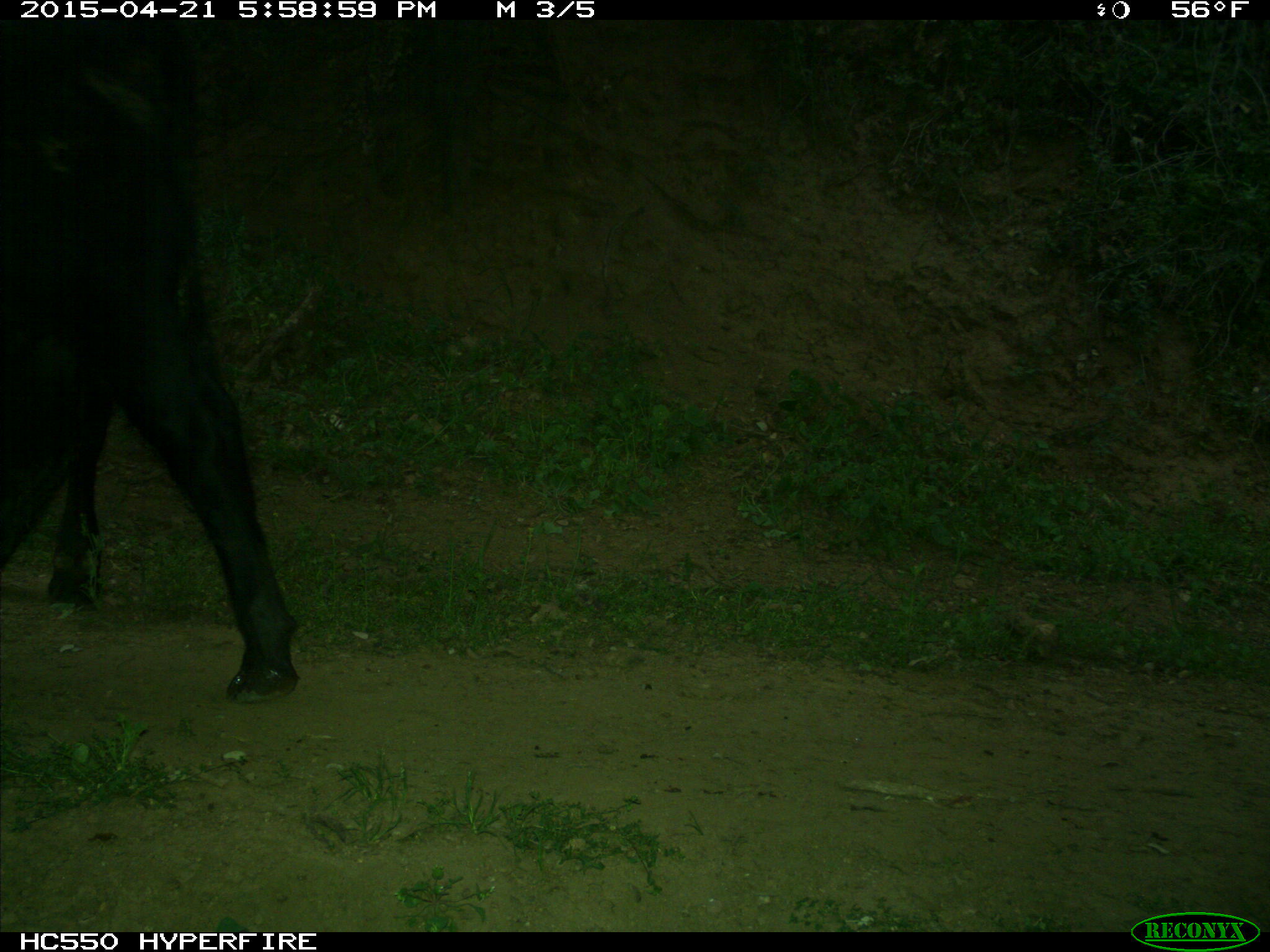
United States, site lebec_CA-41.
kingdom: Animalia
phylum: Chordata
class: Mammalia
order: Artiodactyla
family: Bovidae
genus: Bos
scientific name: Bos taurus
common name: domestic cow